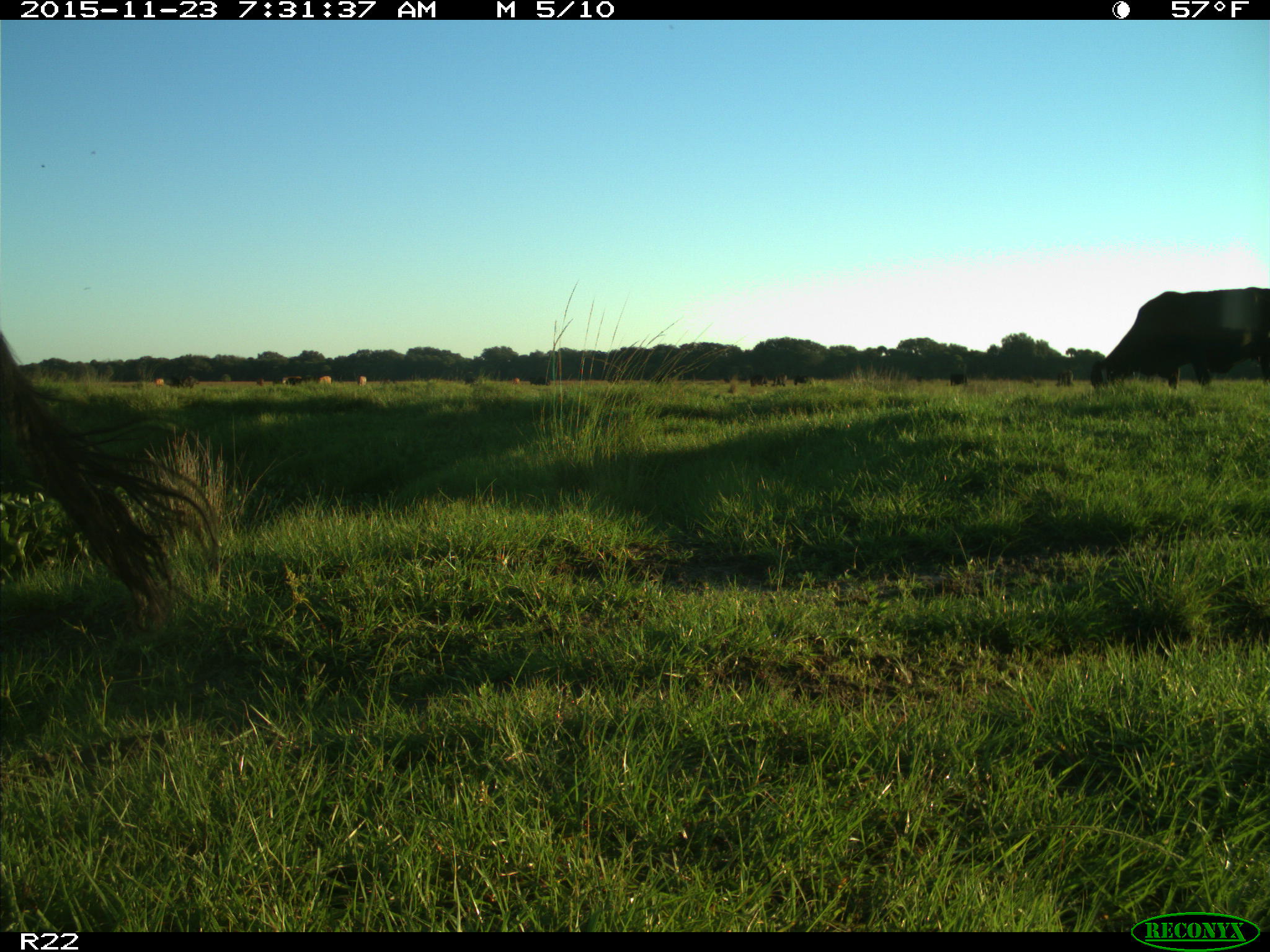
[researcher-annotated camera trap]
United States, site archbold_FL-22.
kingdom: Animalia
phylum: Chordata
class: Mammalia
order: Artiodactyla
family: Bovidae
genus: Bos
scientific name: Bos taurus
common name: domestic cow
Bos taurus (domestic cow).